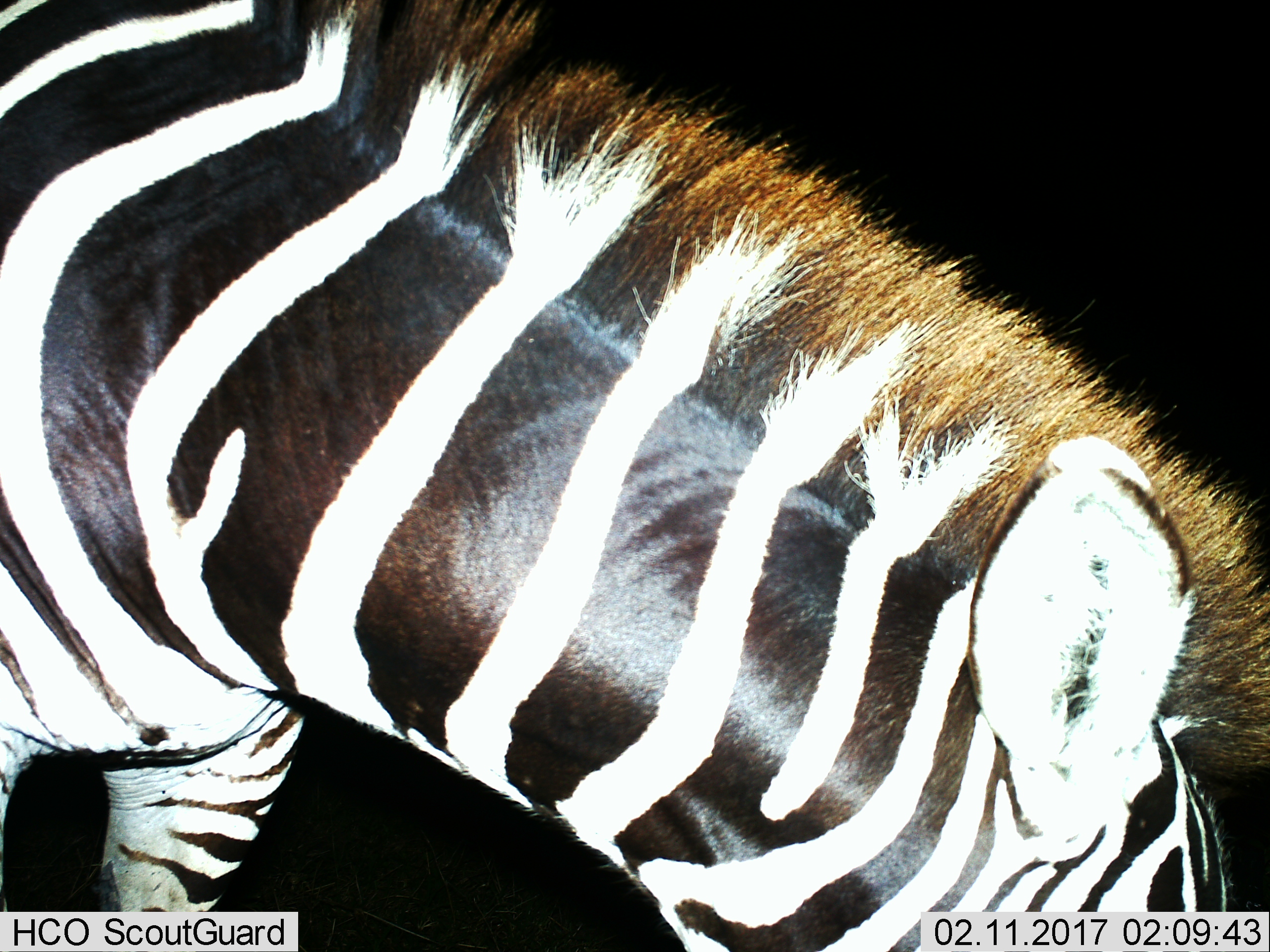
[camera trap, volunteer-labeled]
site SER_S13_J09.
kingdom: Animalia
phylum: Chordata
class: Mammalia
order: Perissodactyla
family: Equidae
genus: Equus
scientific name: Equus quagga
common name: plains zebra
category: zebraplains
Zebraplains (plains zebra) (Equus quagga), count 1. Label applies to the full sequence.